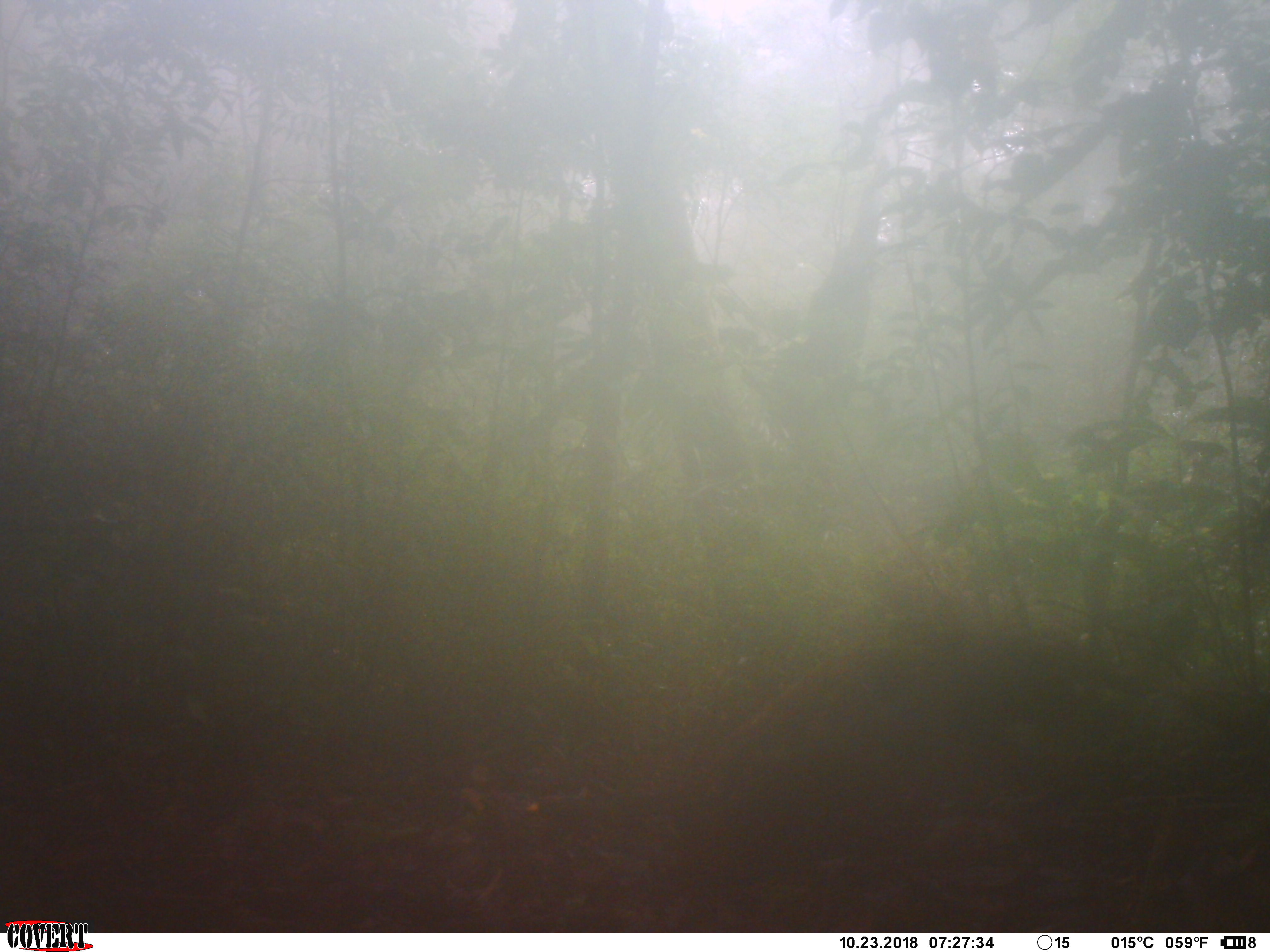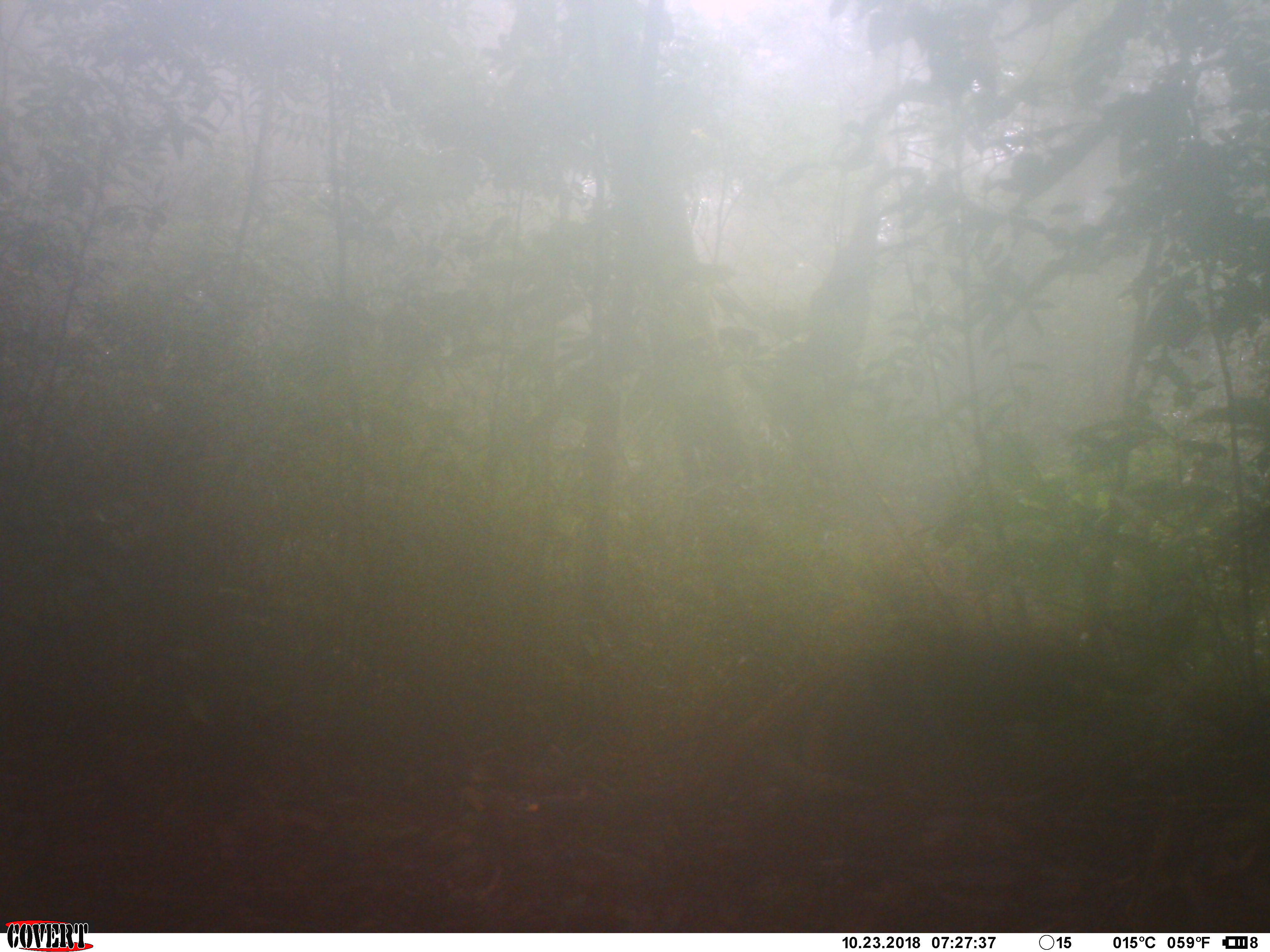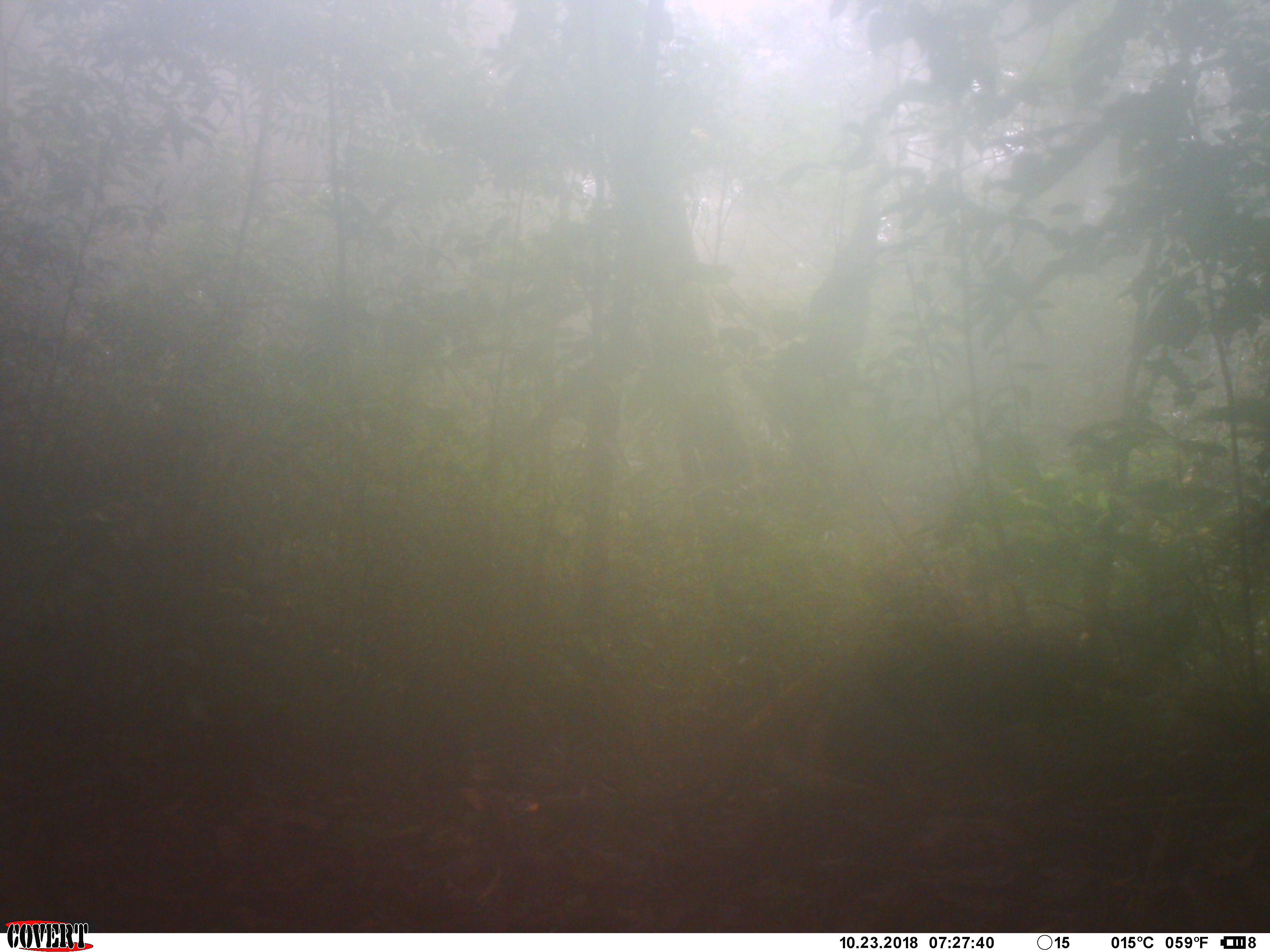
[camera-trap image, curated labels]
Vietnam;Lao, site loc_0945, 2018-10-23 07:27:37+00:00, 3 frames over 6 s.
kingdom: Animalia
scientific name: Animalia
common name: animal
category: unidentified animal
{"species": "unidentified animal (animal) (Animalia)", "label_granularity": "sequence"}